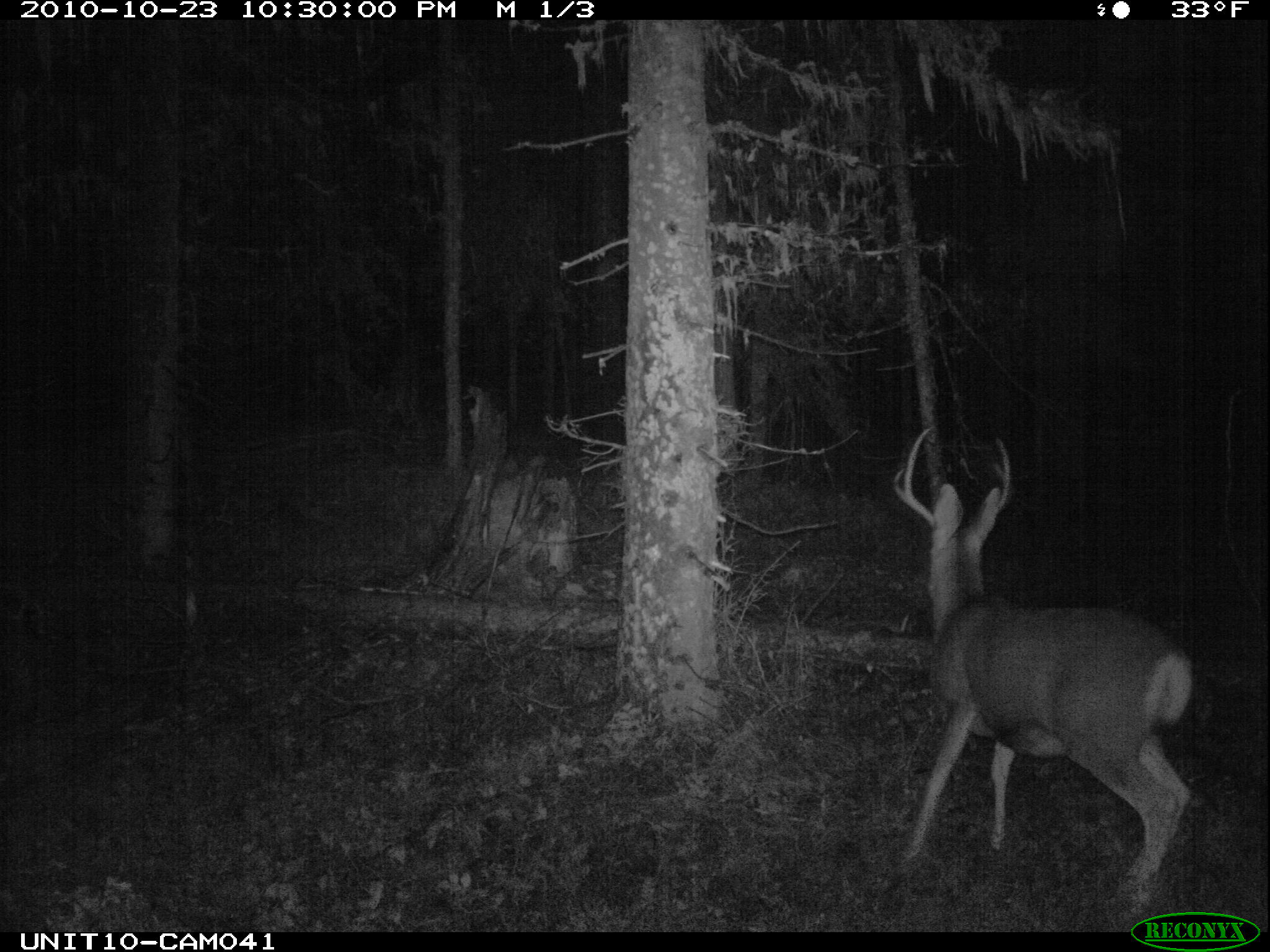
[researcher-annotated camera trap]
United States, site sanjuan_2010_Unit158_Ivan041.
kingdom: Animalia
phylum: Chordata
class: Mammalia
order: Artiodactyla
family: Cervidae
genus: Odocoileus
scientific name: Odocoileus hemionus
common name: mule deer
Odocoileus hemionus (mule deer).